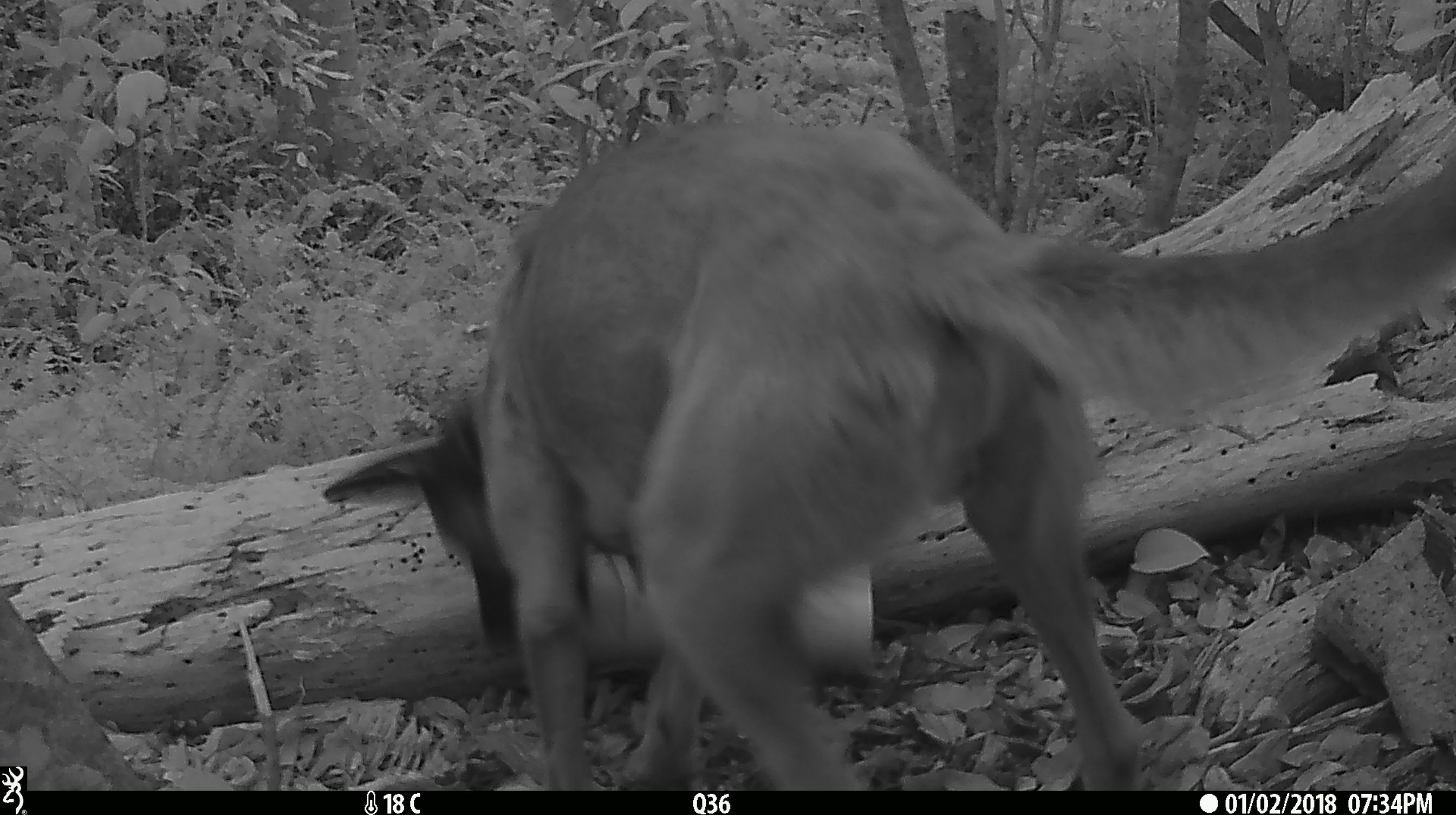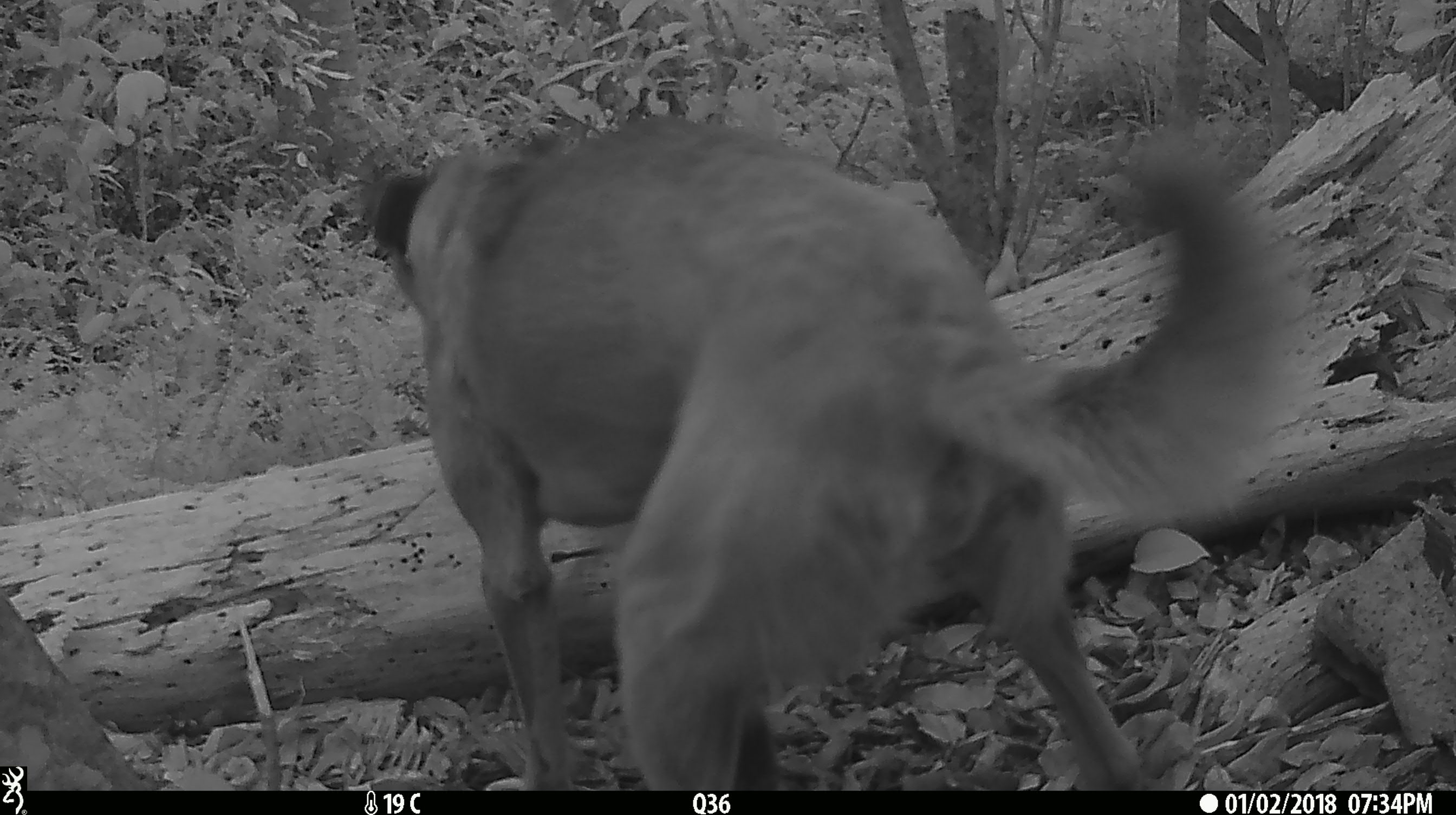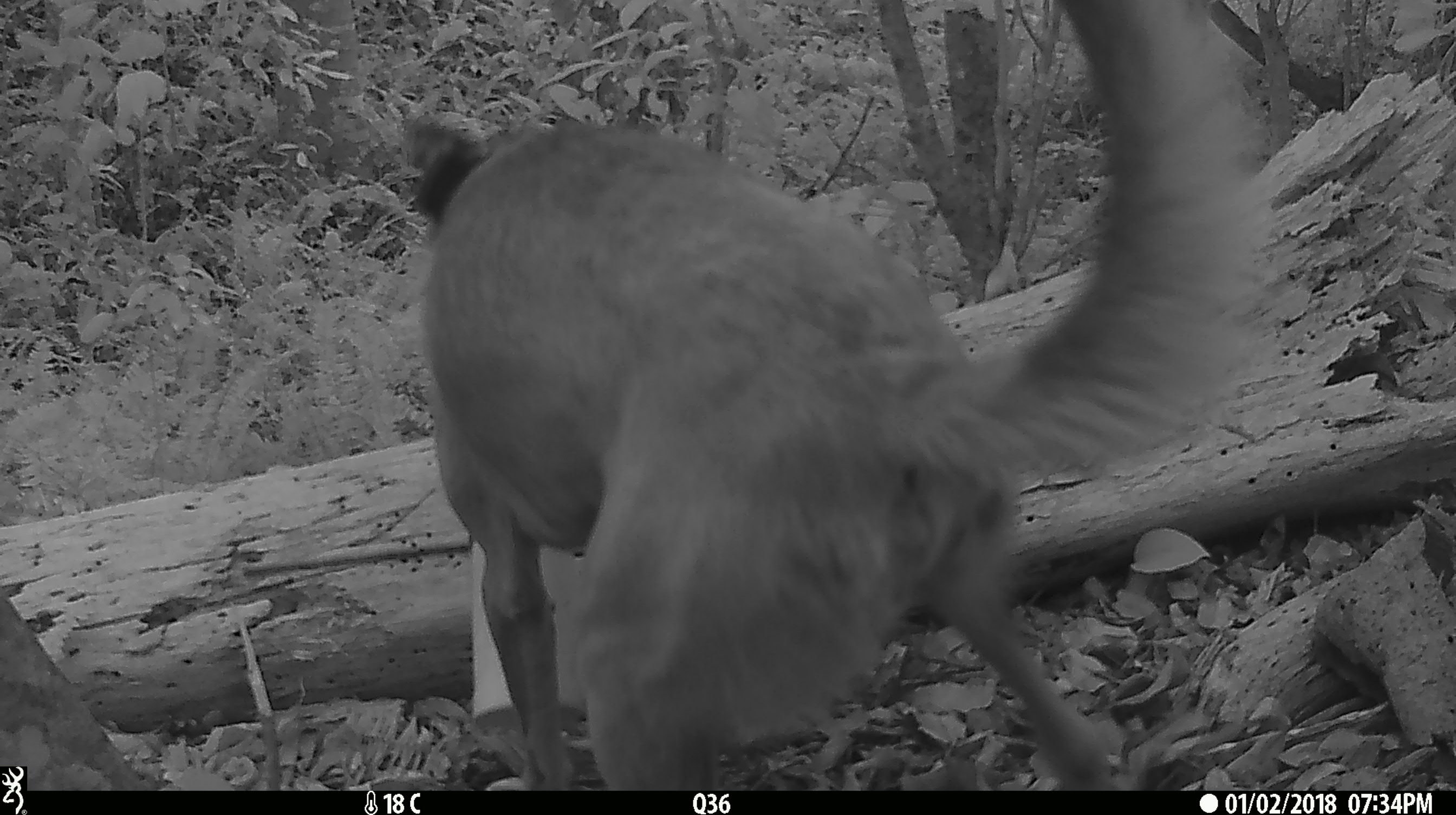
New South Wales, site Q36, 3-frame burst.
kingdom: Animalia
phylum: Chordata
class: Mammalia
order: Carnivora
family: Canidae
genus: Canis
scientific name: Canis familiaris dingo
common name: dingo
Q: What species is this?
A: Dingo (Canis familiaris dingo).